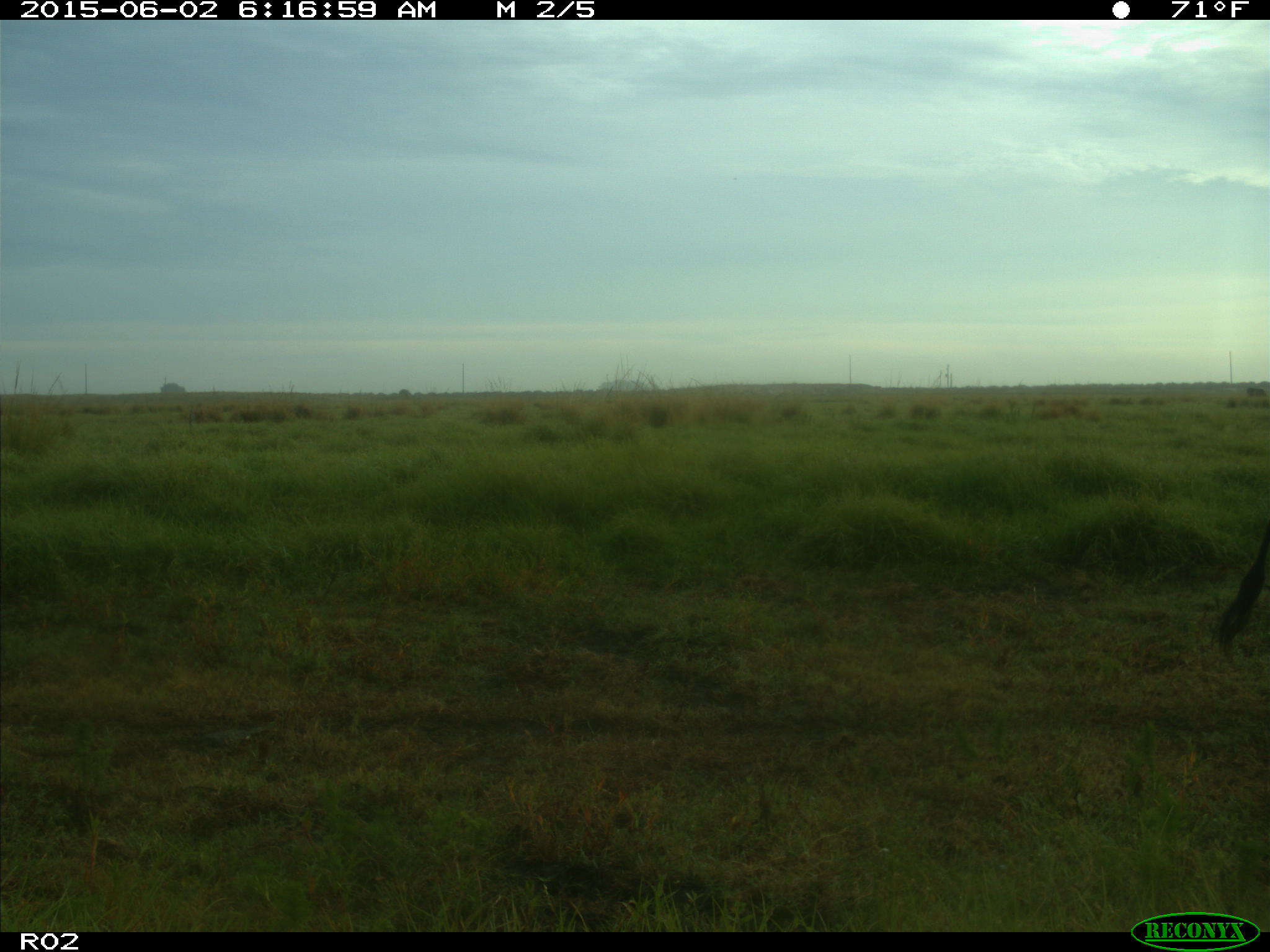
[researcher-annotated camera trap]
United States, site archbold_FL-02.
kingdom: Animalia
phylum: Chordata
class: Mammalia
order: Artiodactyla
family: Bovidae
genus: Bos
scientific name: Bos taurus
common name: domestic cow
Bos taurus (domestic cow).